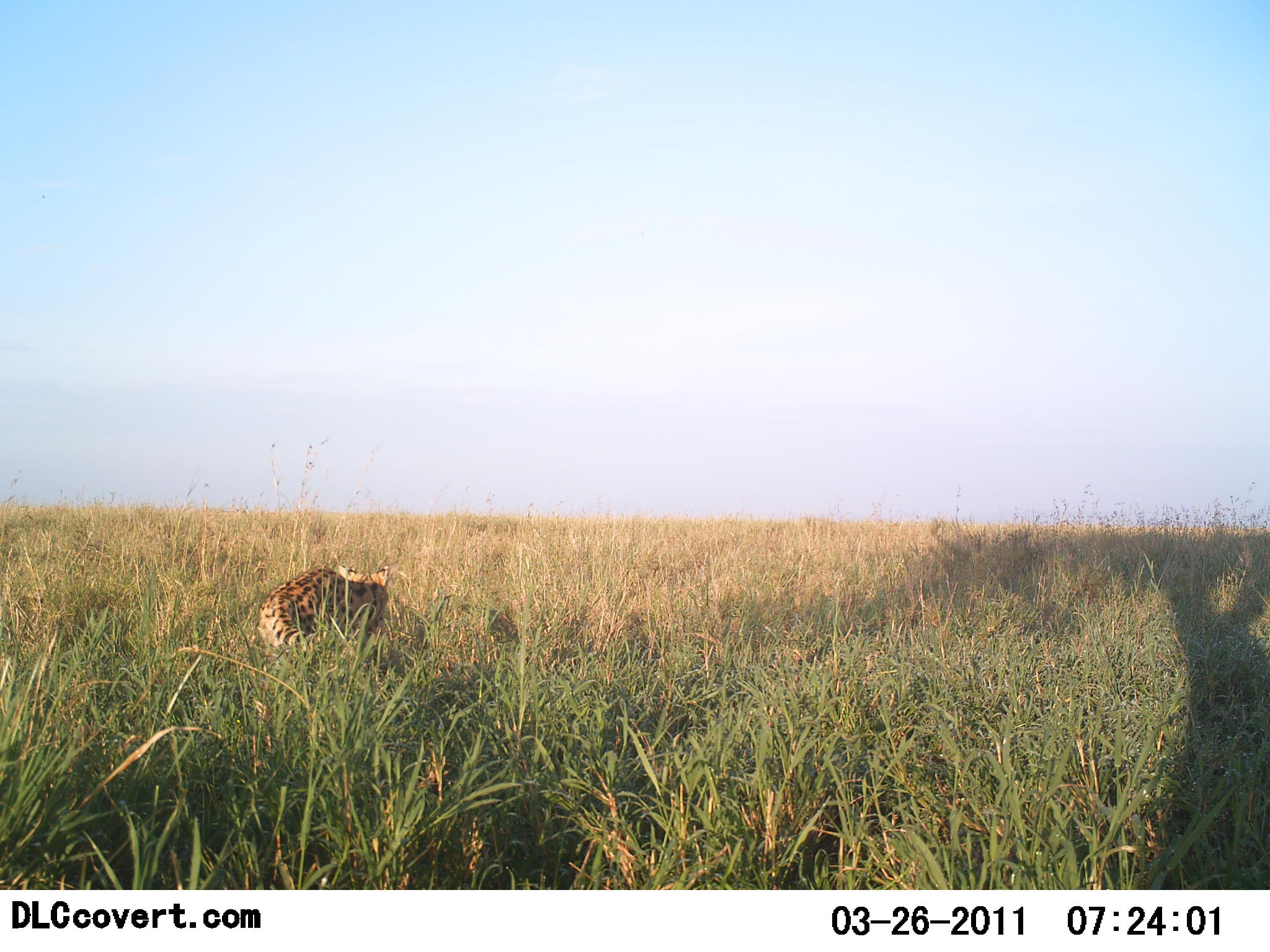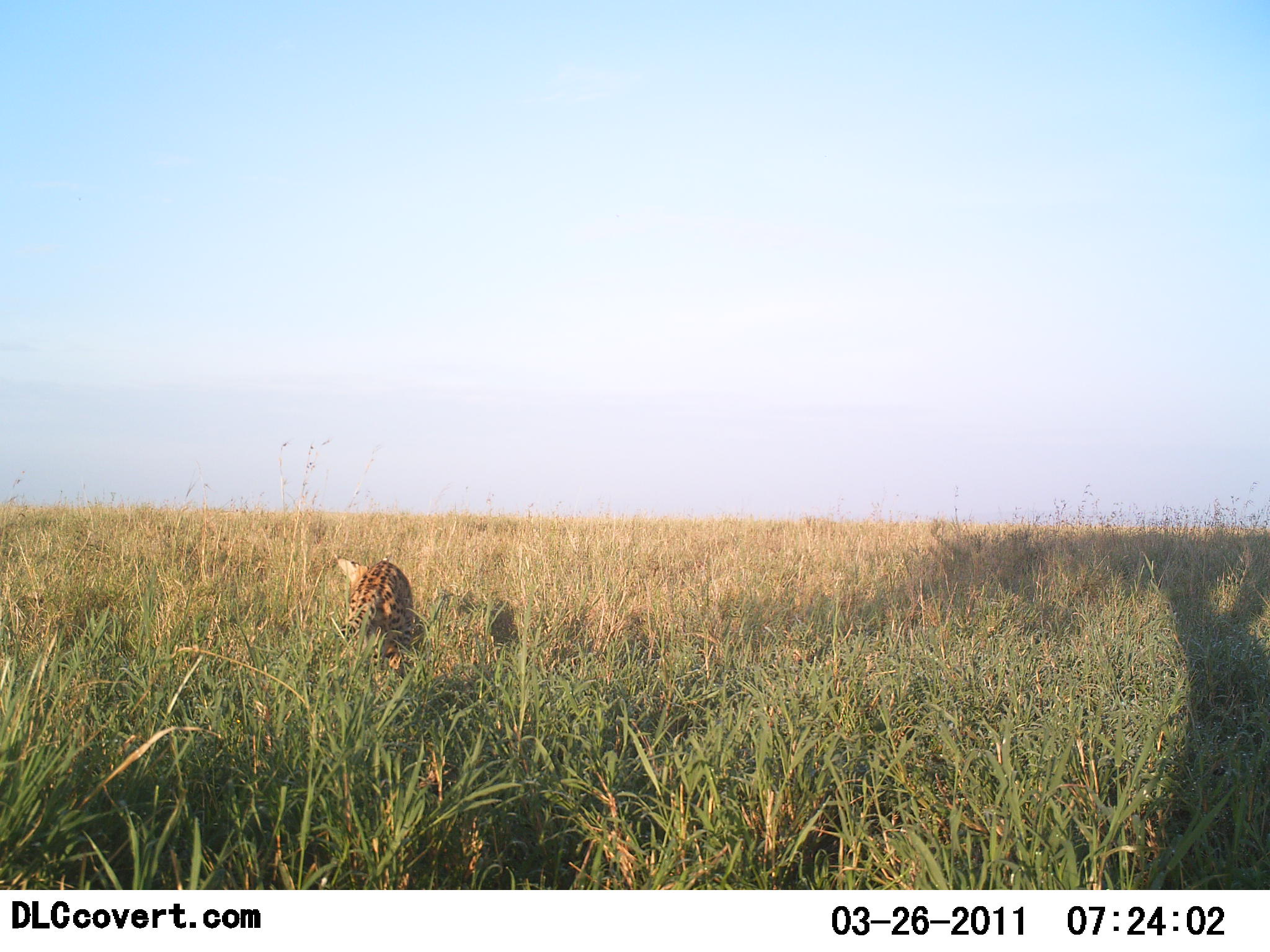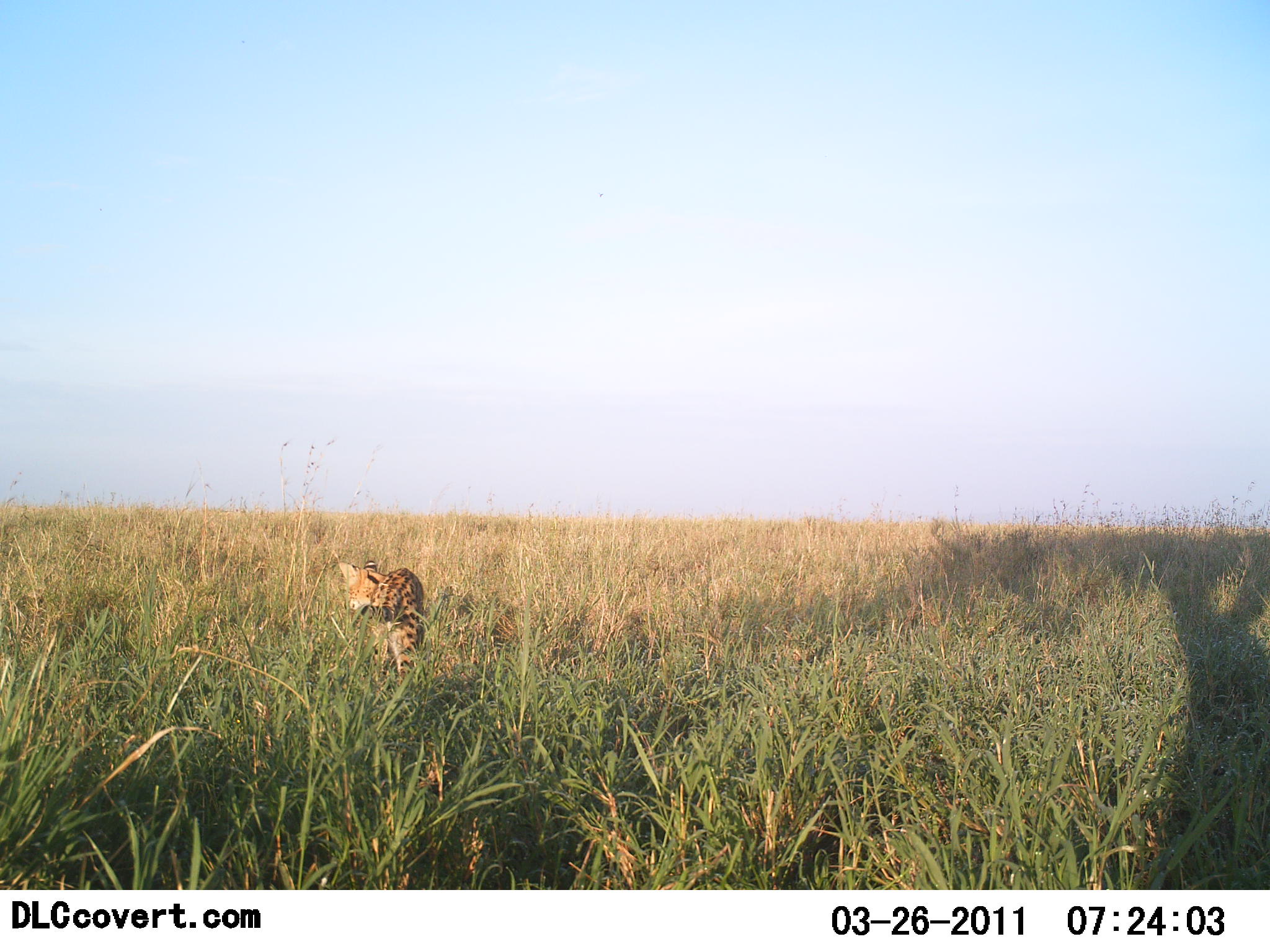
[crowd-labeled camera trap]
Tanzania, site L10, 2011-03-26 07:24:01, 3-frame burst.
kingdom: Animalia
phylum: Chordata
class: Mammalia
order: Carnivora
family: Felidae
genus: Leptailurus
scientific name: Leptailurus serval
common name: serval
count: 1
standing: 40%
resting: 0%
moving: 70%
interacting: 10%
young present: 0%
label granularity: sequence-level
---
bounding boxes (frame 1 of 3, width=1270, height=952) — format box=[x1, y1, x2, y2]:
animal: box=[259, 562, 398, 656]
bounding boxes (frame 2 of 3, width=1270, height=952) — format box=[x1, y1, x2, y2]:
animal: box=[329, 554, 415, 692]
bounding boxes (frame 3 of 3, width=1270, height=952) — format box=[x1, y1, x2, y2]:
animal: box=[338, 559, 426, 688]